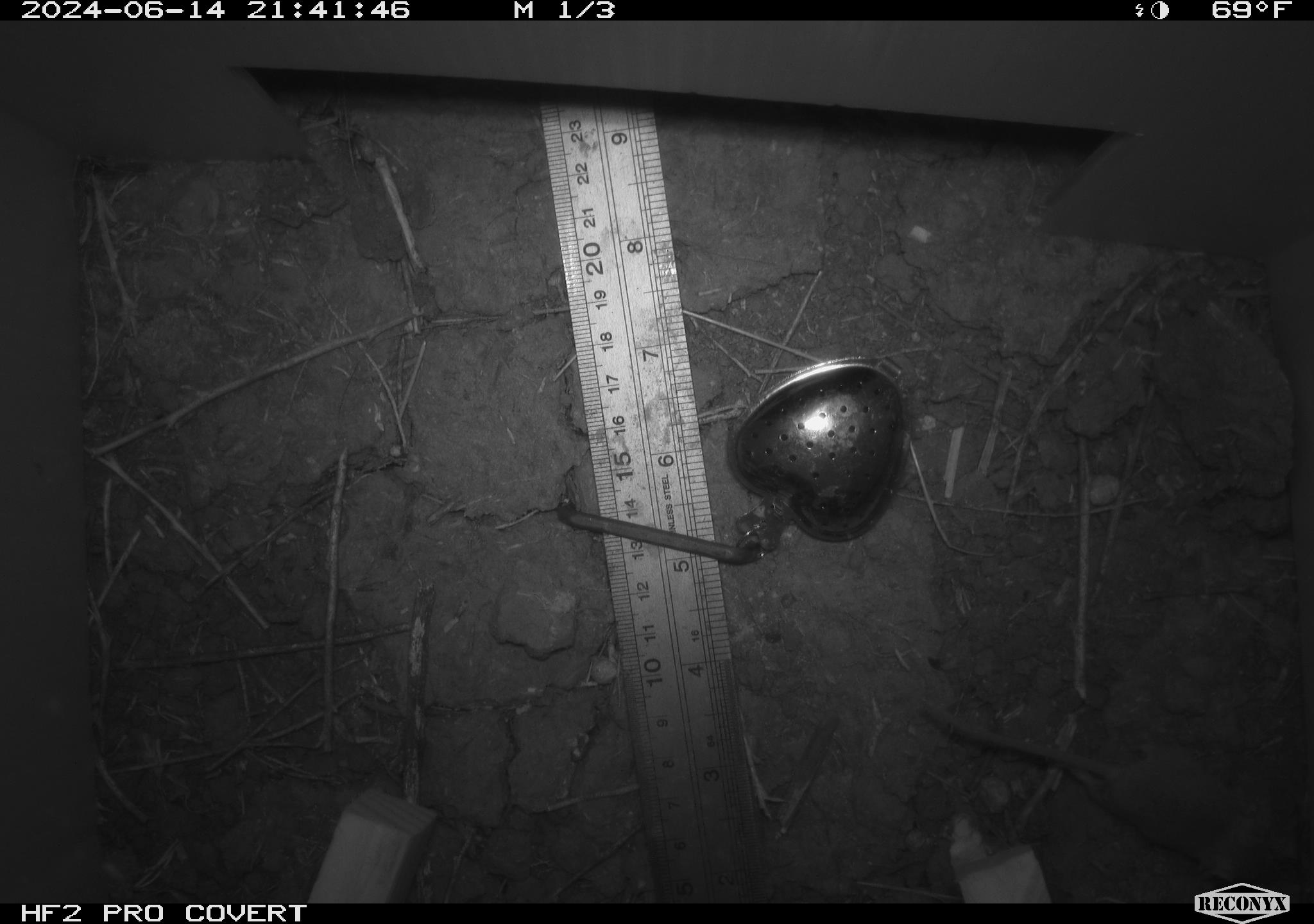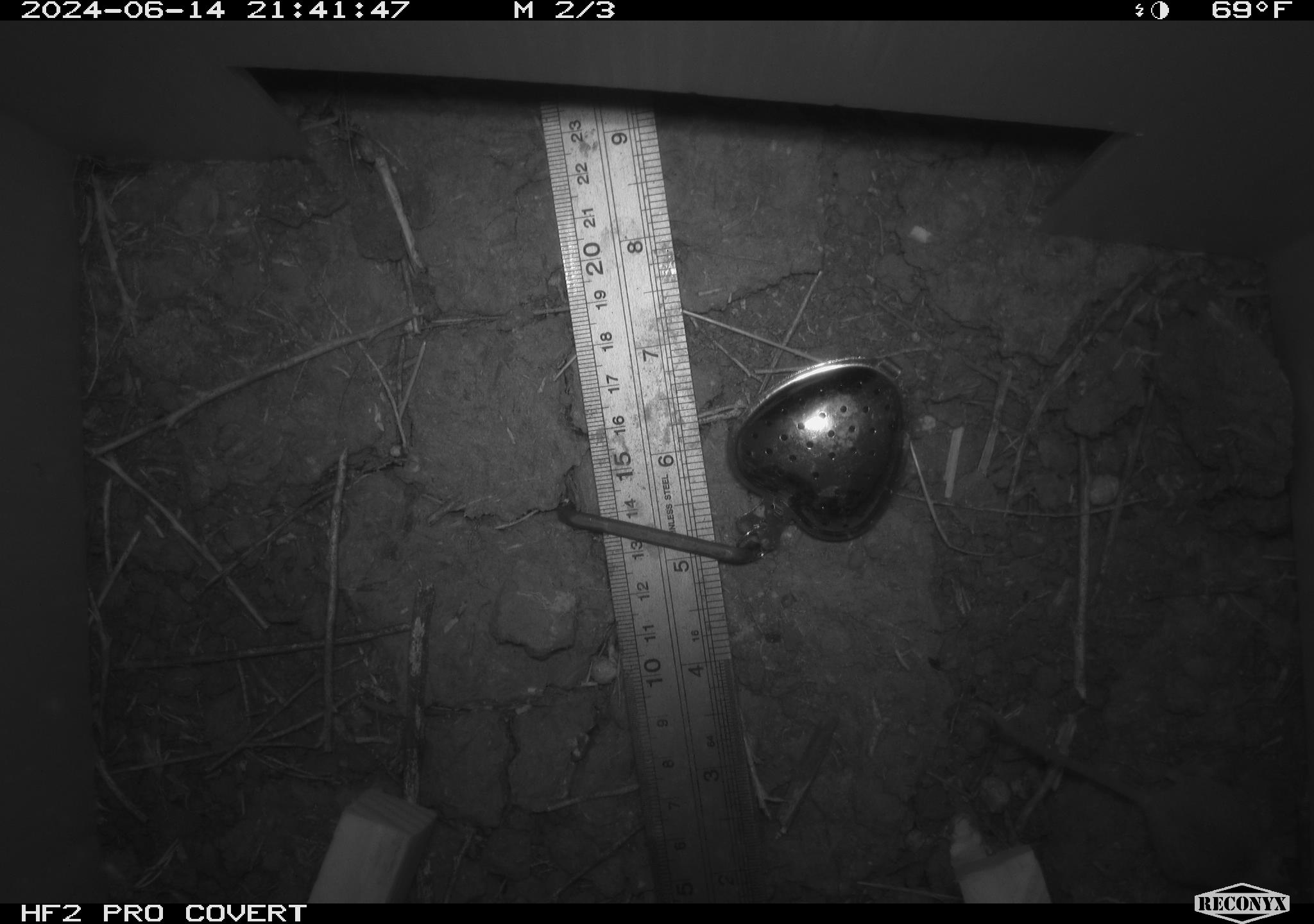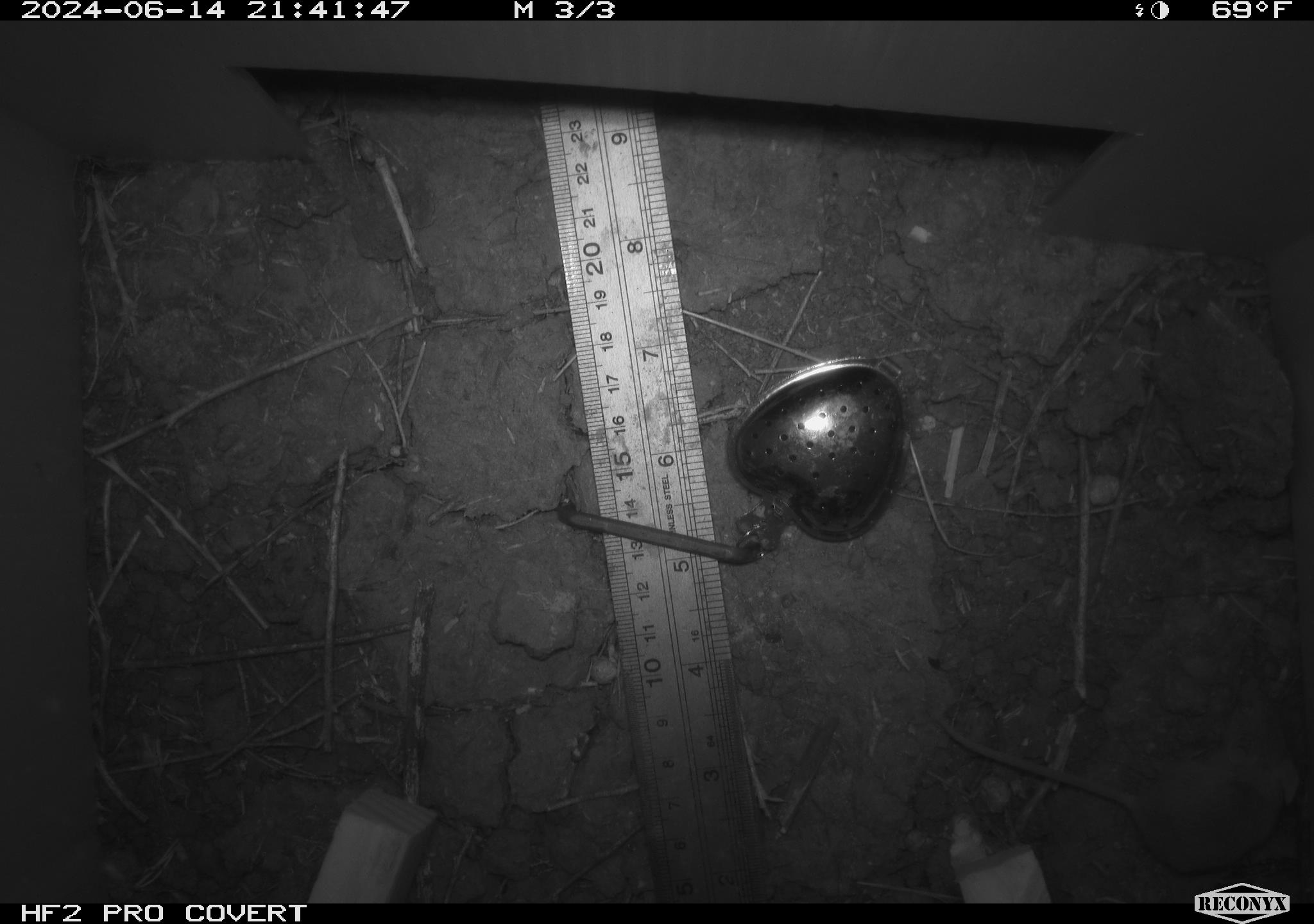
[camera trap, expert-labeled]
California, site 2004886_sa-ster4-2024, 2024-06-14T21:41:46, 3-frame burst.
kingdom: Animalia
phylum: Chordata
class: Mammalia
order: Rodentia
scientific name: Rodentia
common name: mouse species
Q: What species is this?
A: Mouse species (Rodentia).